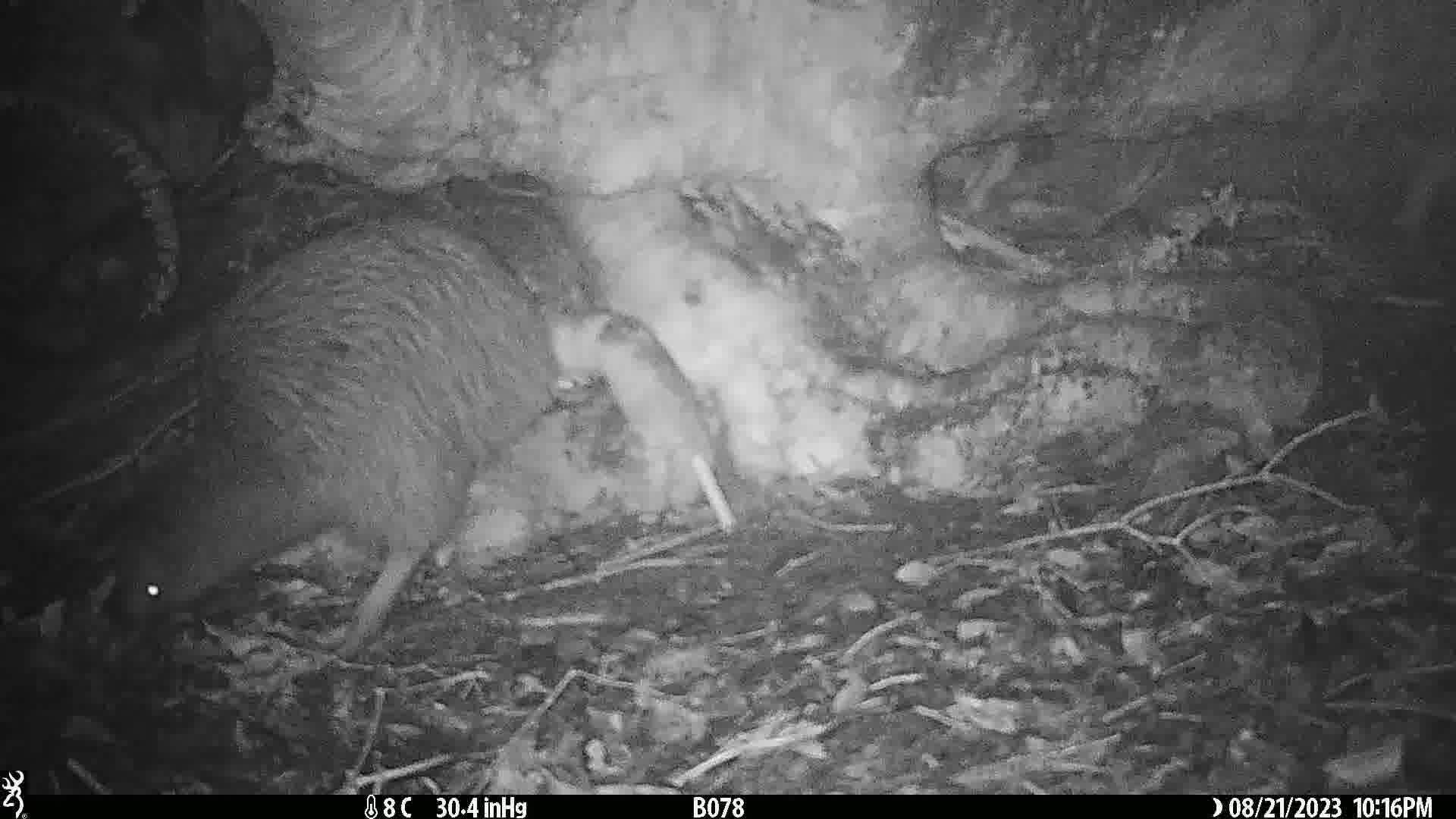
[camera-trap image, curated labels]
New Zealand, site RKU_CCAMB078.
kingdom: Animalia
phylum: Chordata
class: Aves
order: Apterygiformes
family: Apterygidae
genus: Apteryx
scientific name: Apteryx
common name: kiwi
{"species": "kiwi (Apteryx)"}